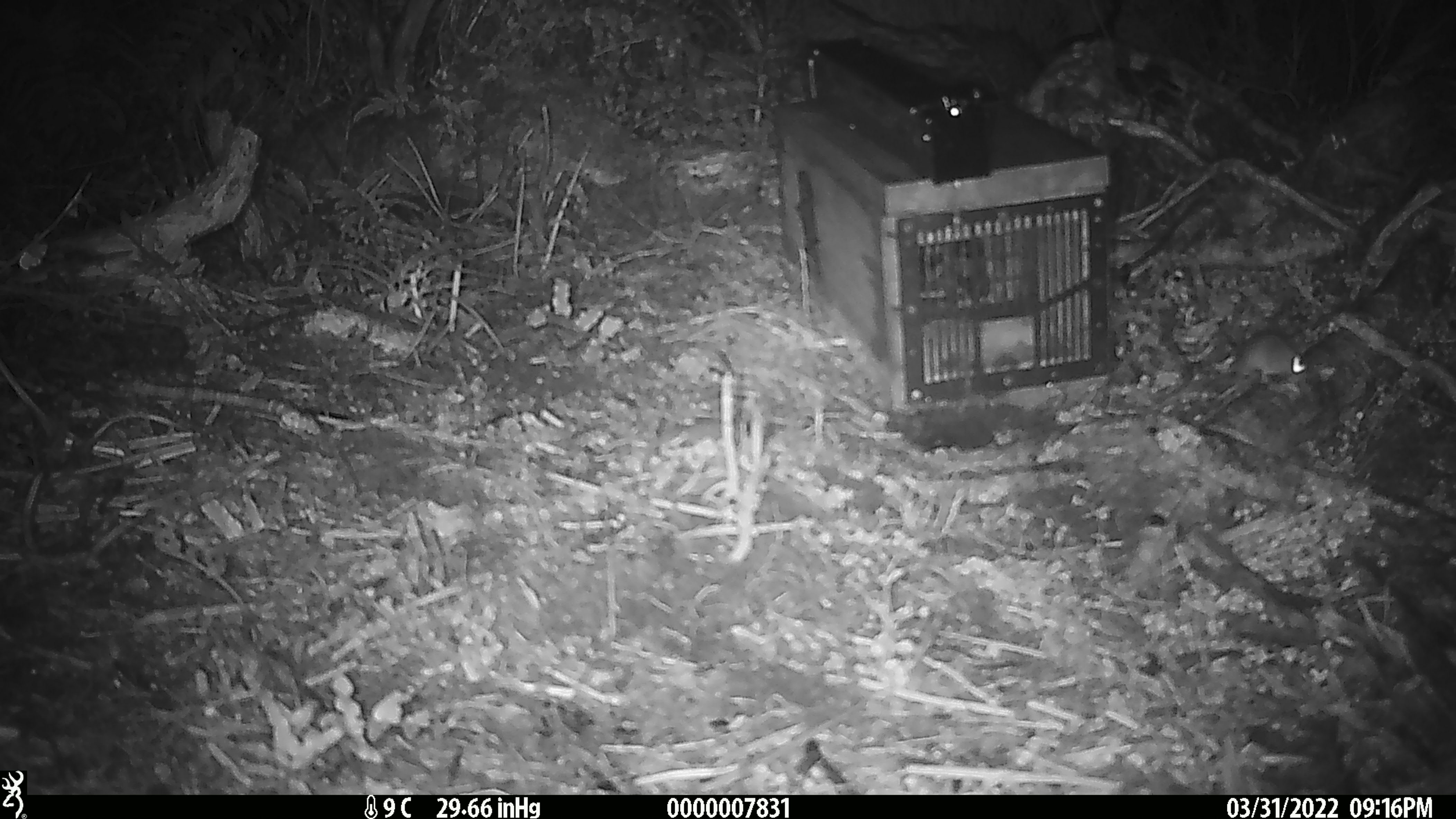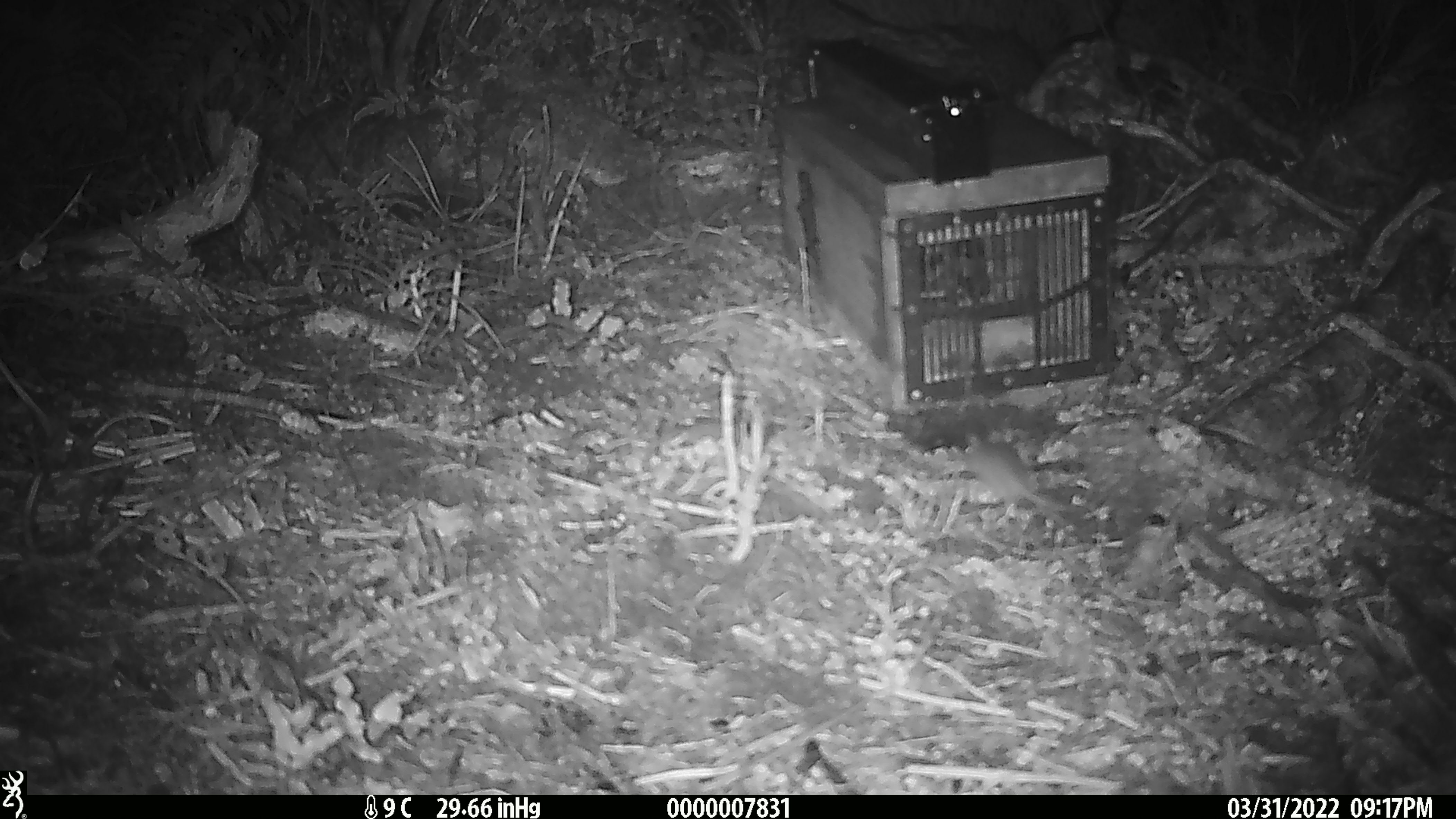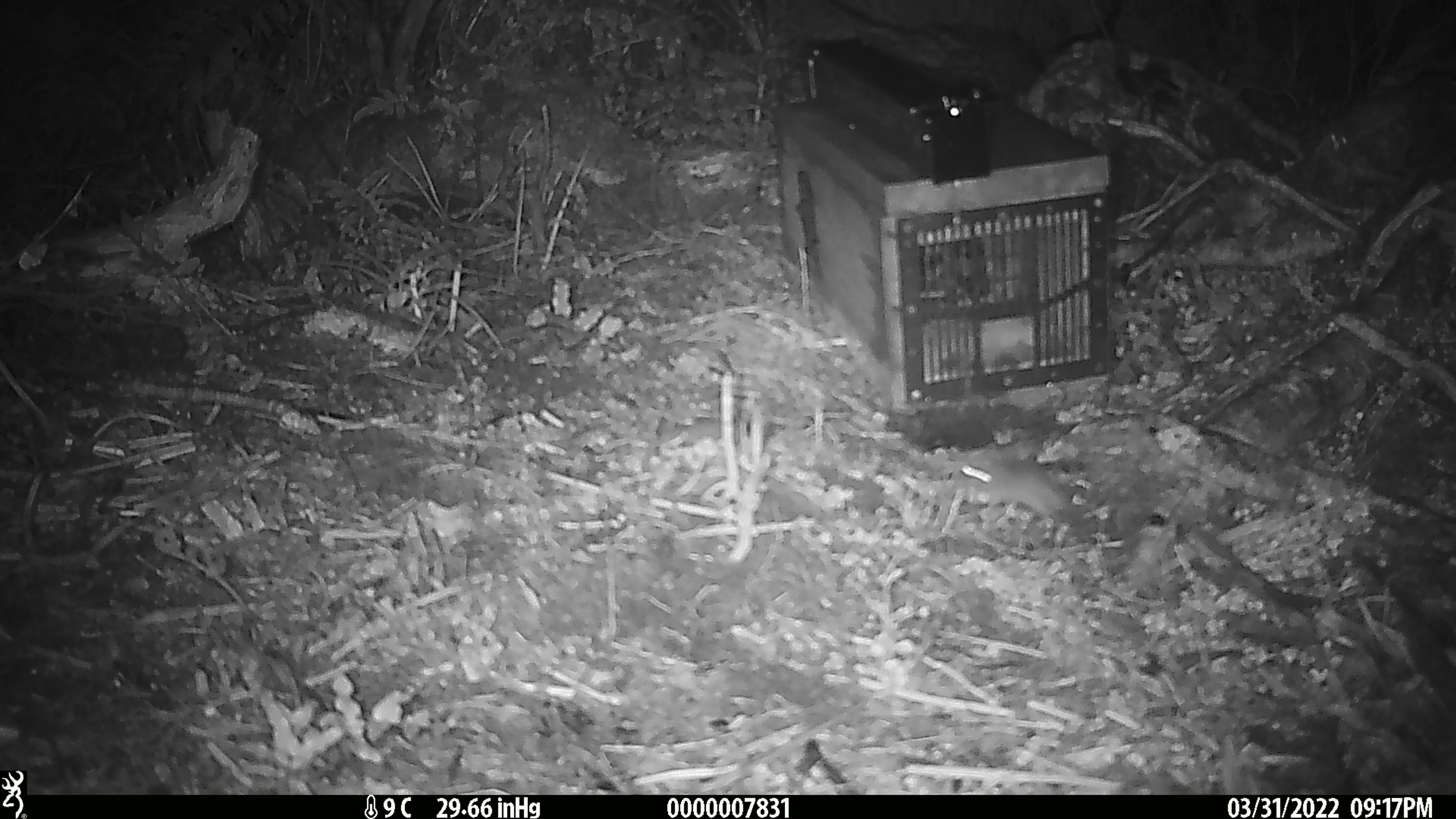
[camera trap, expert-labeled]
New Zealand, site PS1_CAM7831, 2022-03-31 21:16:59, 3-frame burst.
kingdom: Animalia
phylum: Chordata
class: Mammalia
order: Rodentia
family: Muridae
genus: Mus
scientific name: Mus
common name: mouse